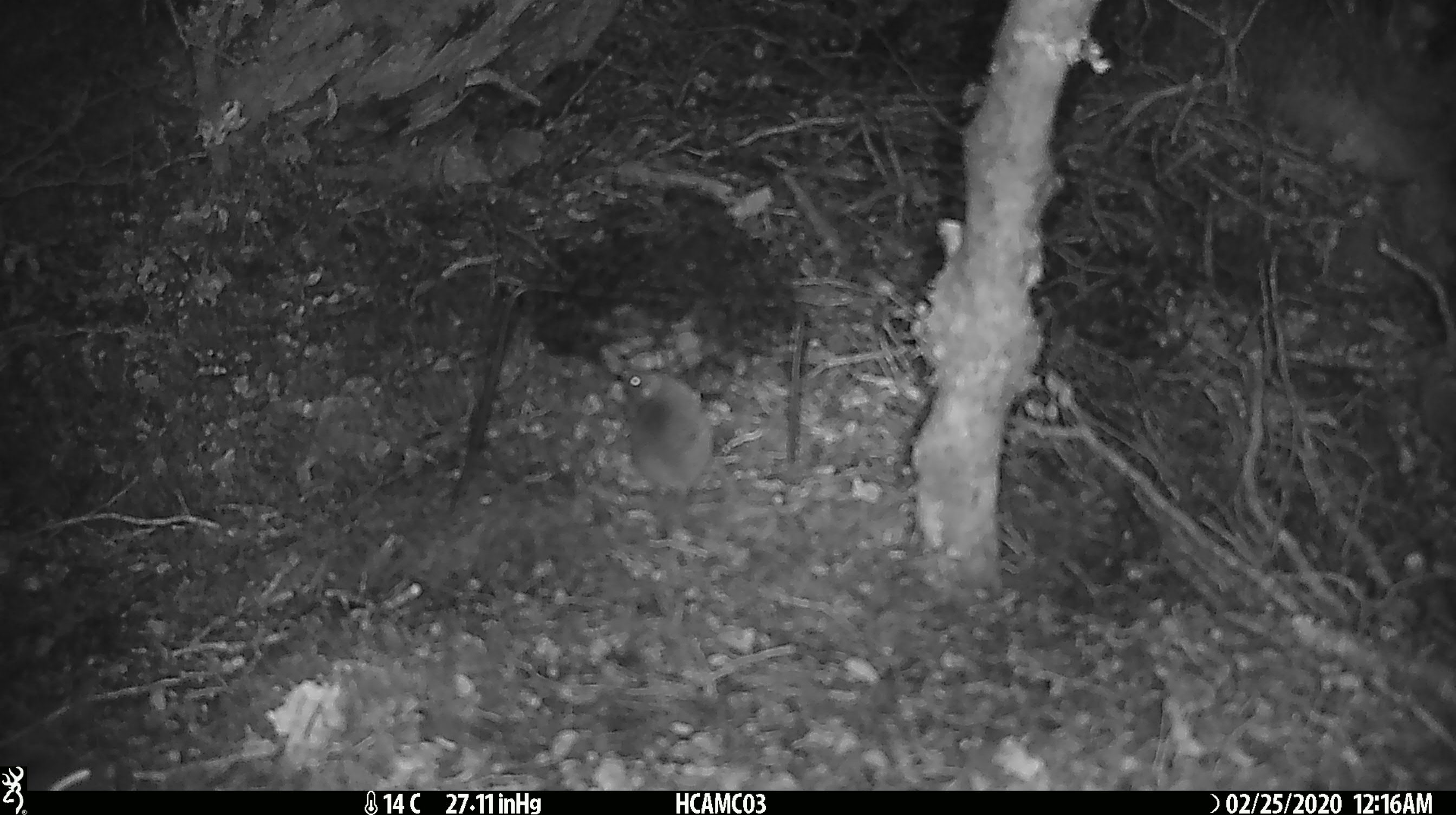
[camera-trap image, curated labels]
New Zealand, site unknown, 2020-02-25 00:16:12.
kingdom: Animalia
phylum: Chordata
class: Mammalia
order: Rodentia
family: Muridae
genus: Mus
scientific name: Mus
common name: mouse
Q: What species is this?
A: Mouse (Mus).